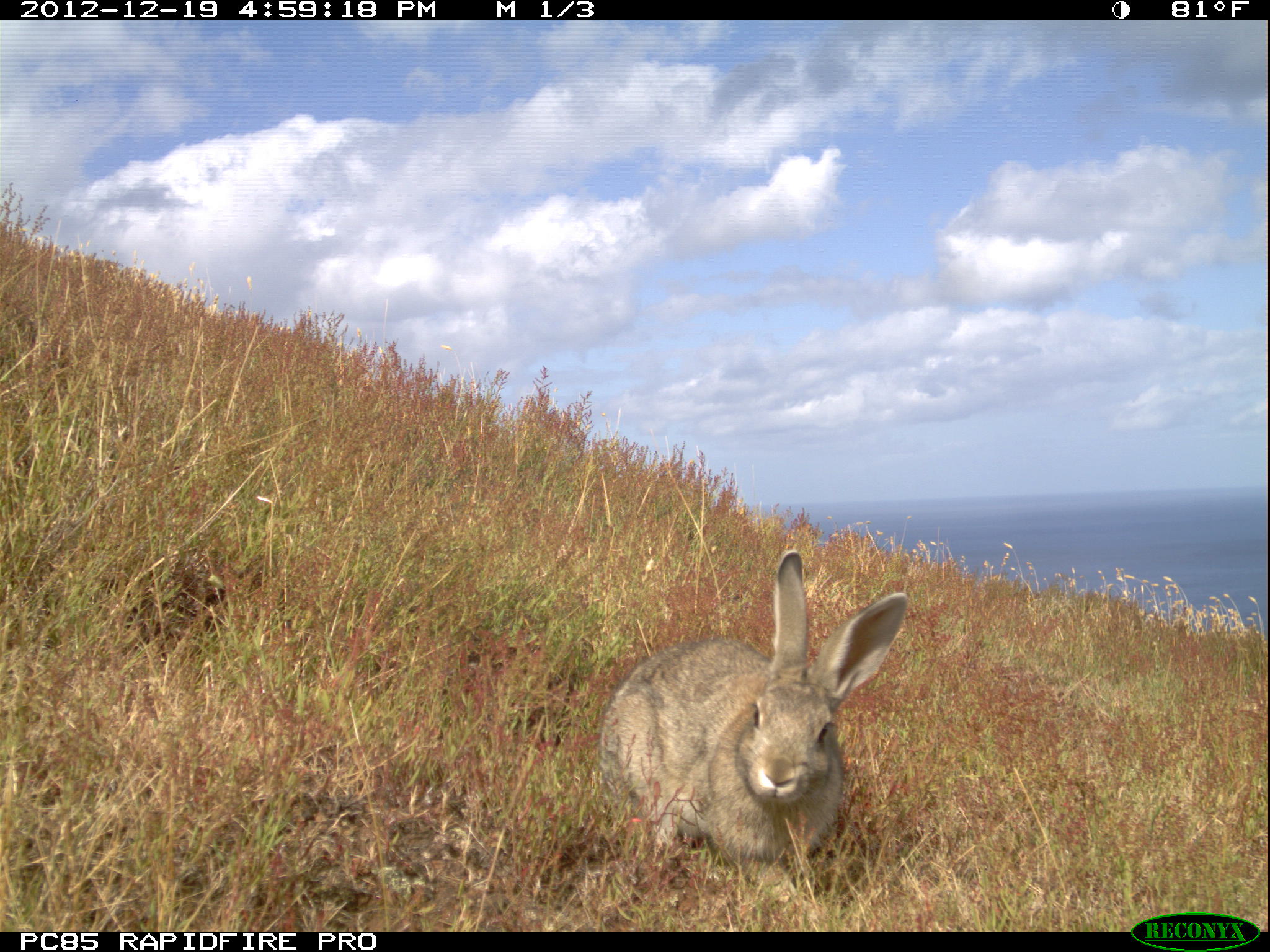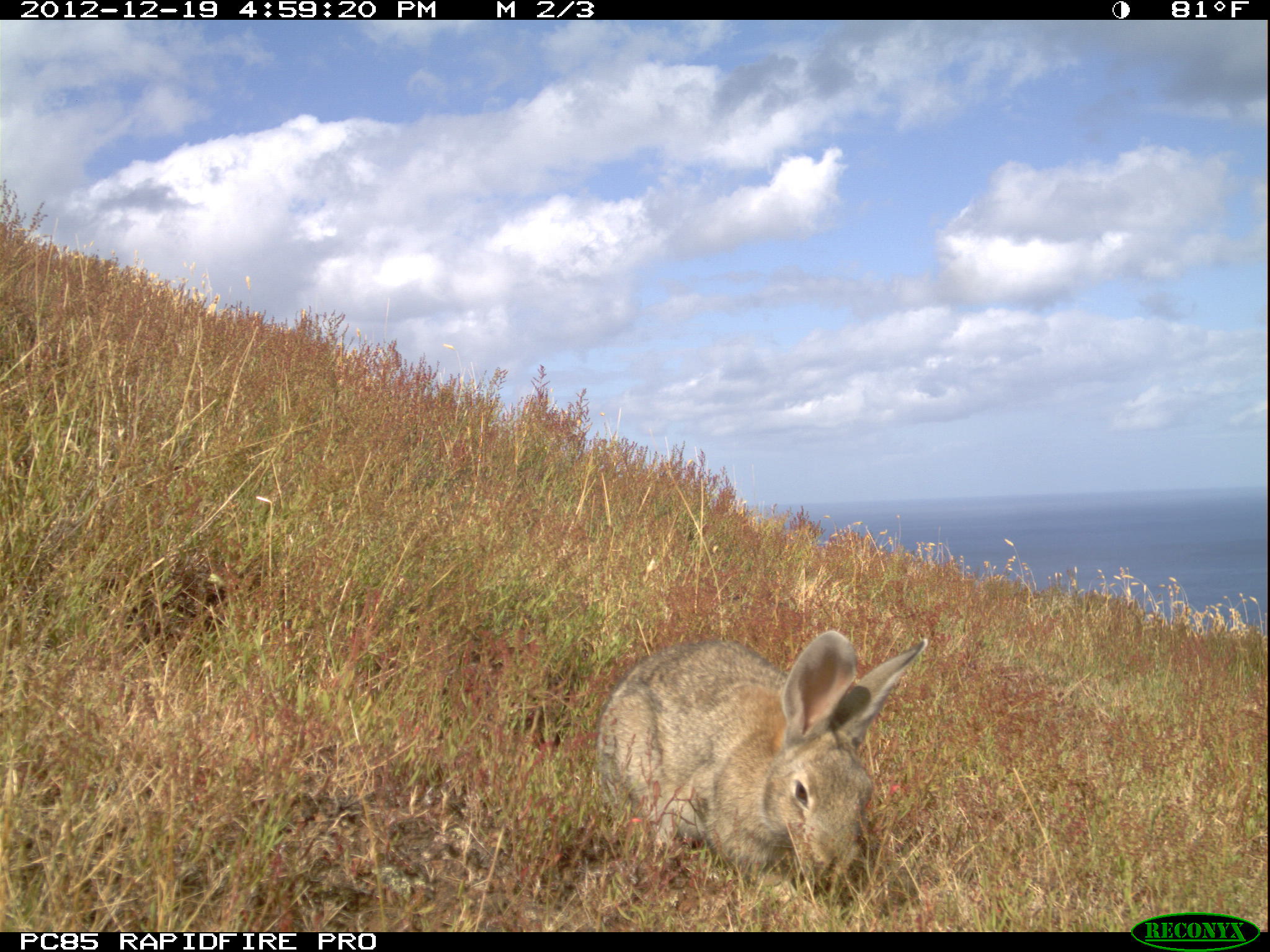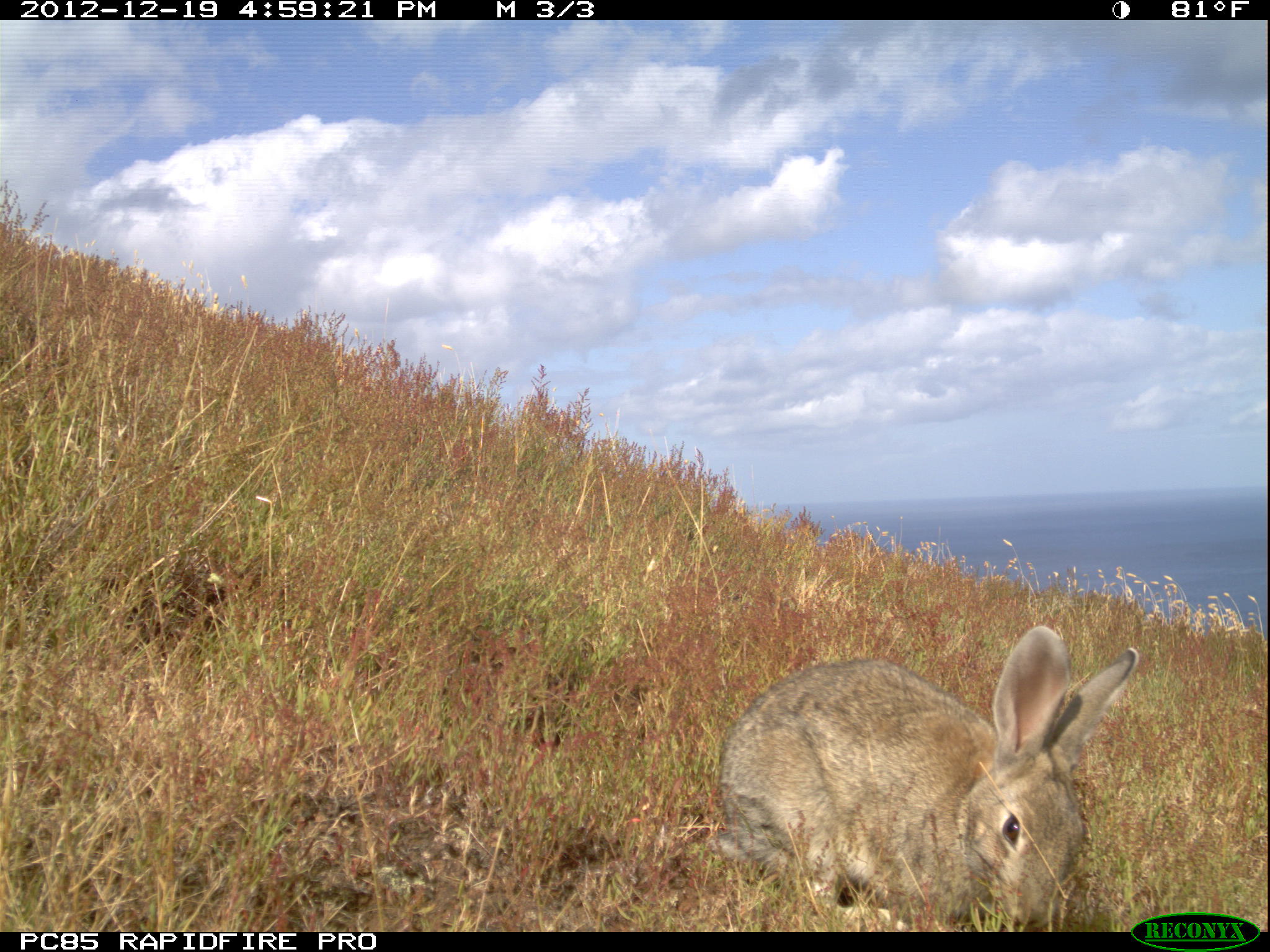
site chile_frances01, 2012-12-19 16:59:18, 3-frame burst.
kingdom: Animalia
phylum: Chordata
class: Mammalia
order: Lagomorpha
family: Leporidae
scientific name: Leporidae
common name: rabbits and hares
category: rabbit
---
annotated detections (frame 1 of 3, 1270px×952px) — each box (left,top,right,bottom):
rabbit: (592,554,912,889)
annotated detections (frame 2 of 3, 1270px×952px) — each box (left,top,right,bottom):
rabbit: (587,628,928,907)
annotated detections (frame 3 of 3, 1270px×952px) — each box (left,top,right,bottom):
rabbit: (703,628,1140,930)